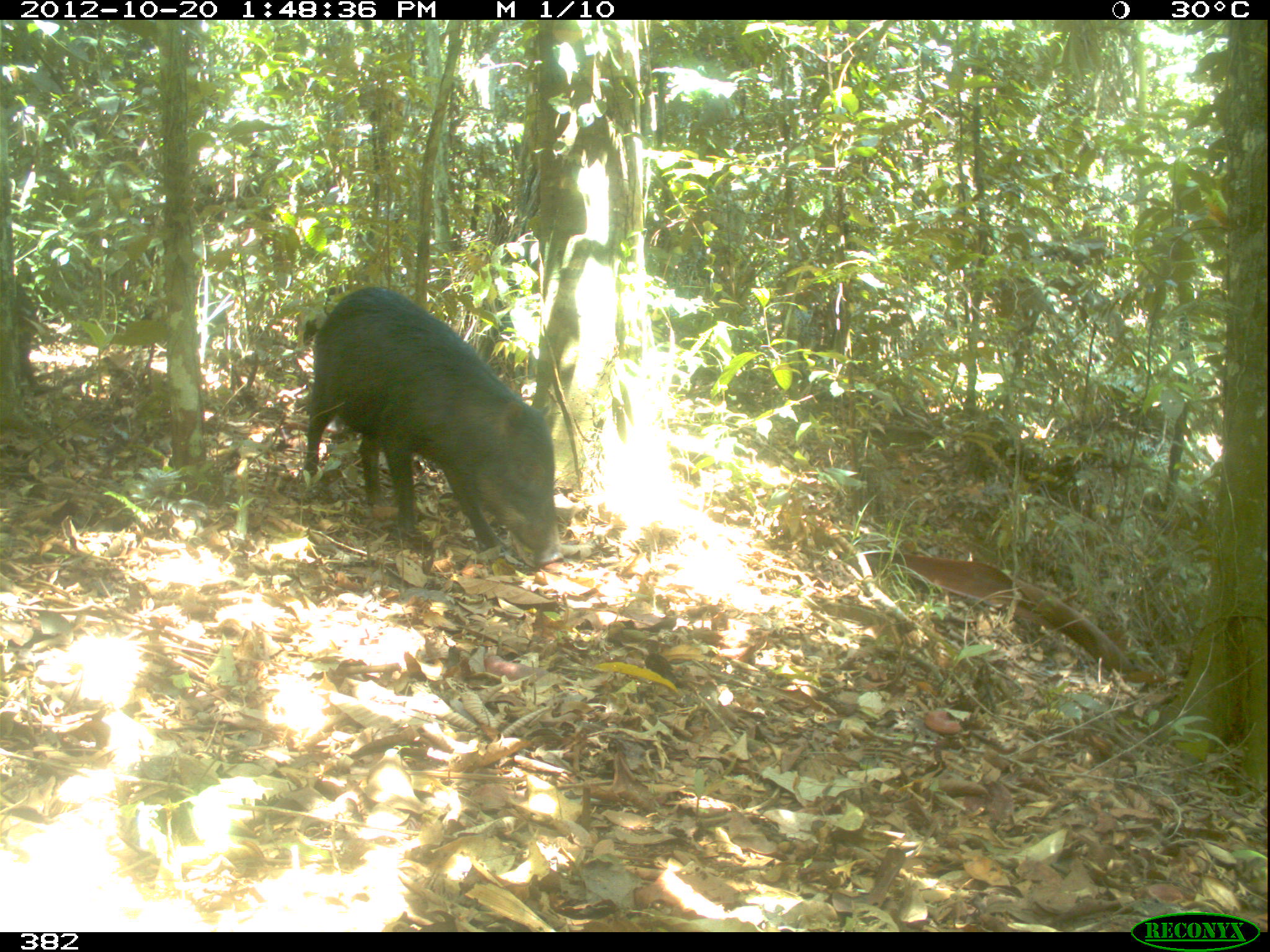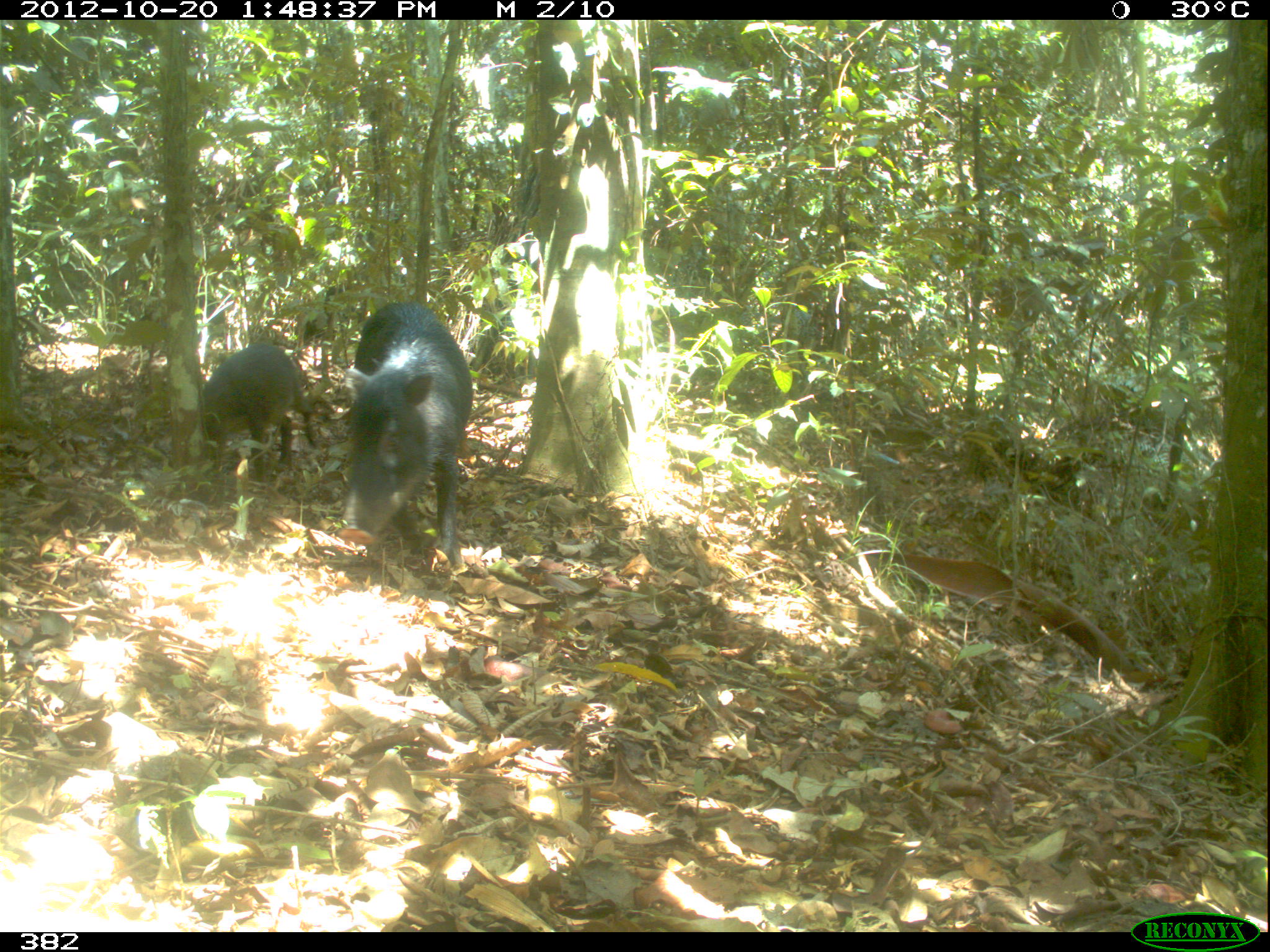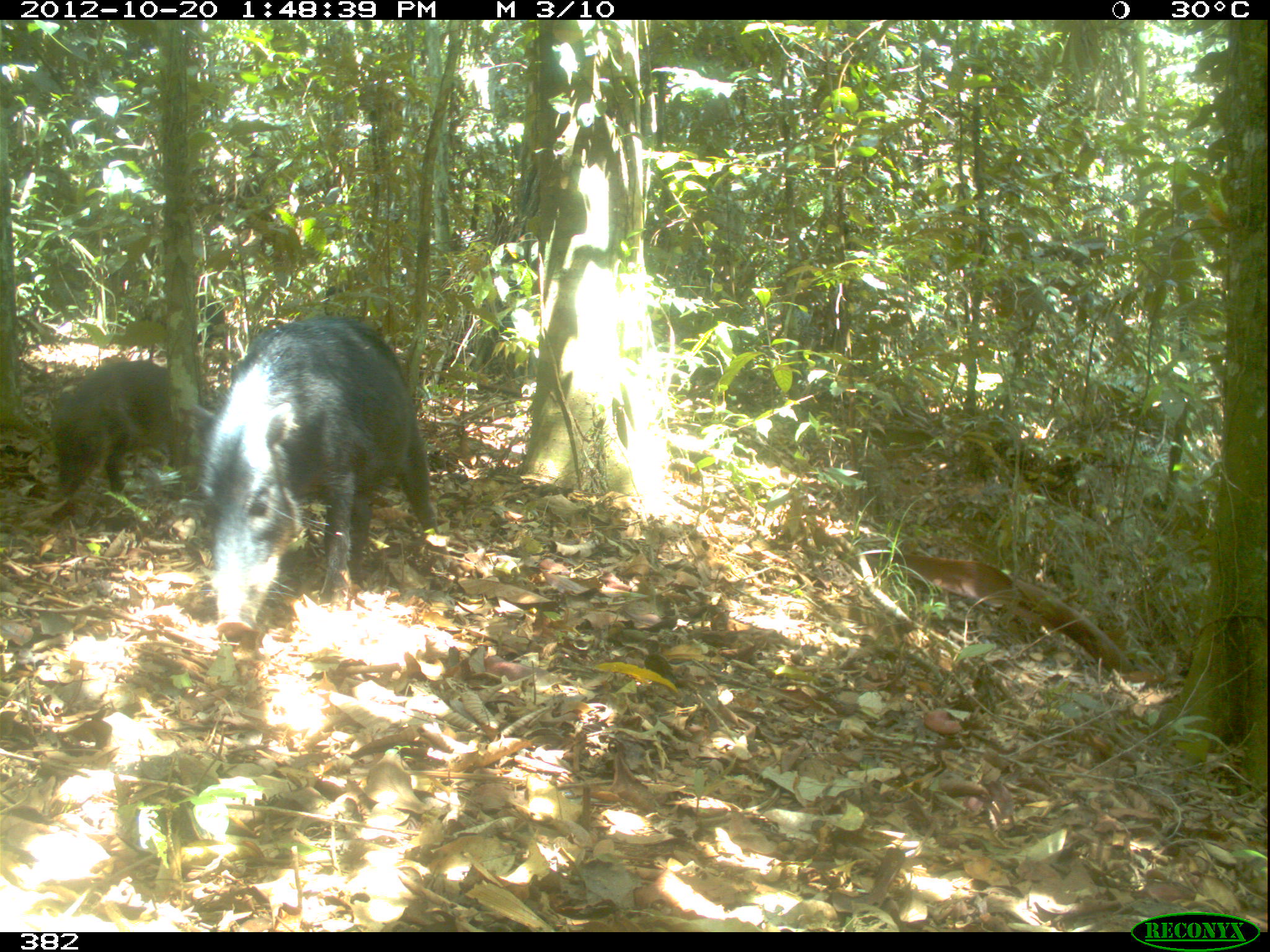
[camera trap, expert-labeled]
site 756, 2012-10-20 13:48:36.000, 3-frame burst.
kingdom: Animalia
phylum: Chordata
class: Mammalia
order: Artiodactyla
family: Tayassuidae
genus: Tayassu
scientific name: Tayassu pecari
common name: white-lipped peccary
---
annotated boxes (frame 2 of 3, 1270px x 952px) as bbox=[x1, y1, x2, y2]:
tayassu pecari: bbox=[336, 297, 473, 568]; bbox=[200, 341, 324, 472]; bbox=[289, 281, 359, 348]